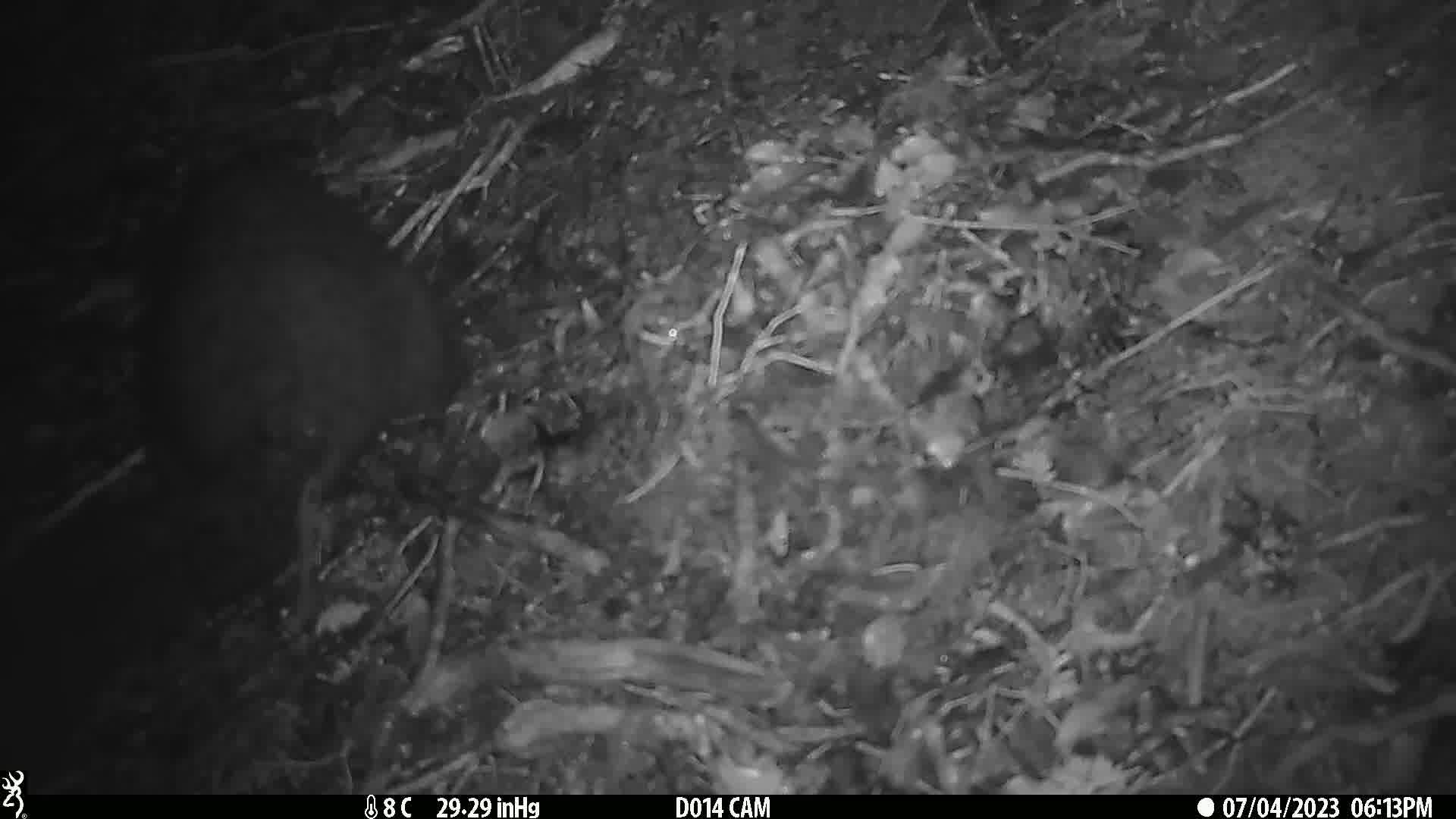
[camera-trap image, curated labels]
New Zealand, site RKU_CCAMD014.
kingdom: Animalia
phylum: Chordata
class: Mammalia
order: Diprotodontia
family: Phalangeridae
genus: Trichosurus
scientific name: Trichosurus vulpecula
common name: common brushtail possum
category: possum